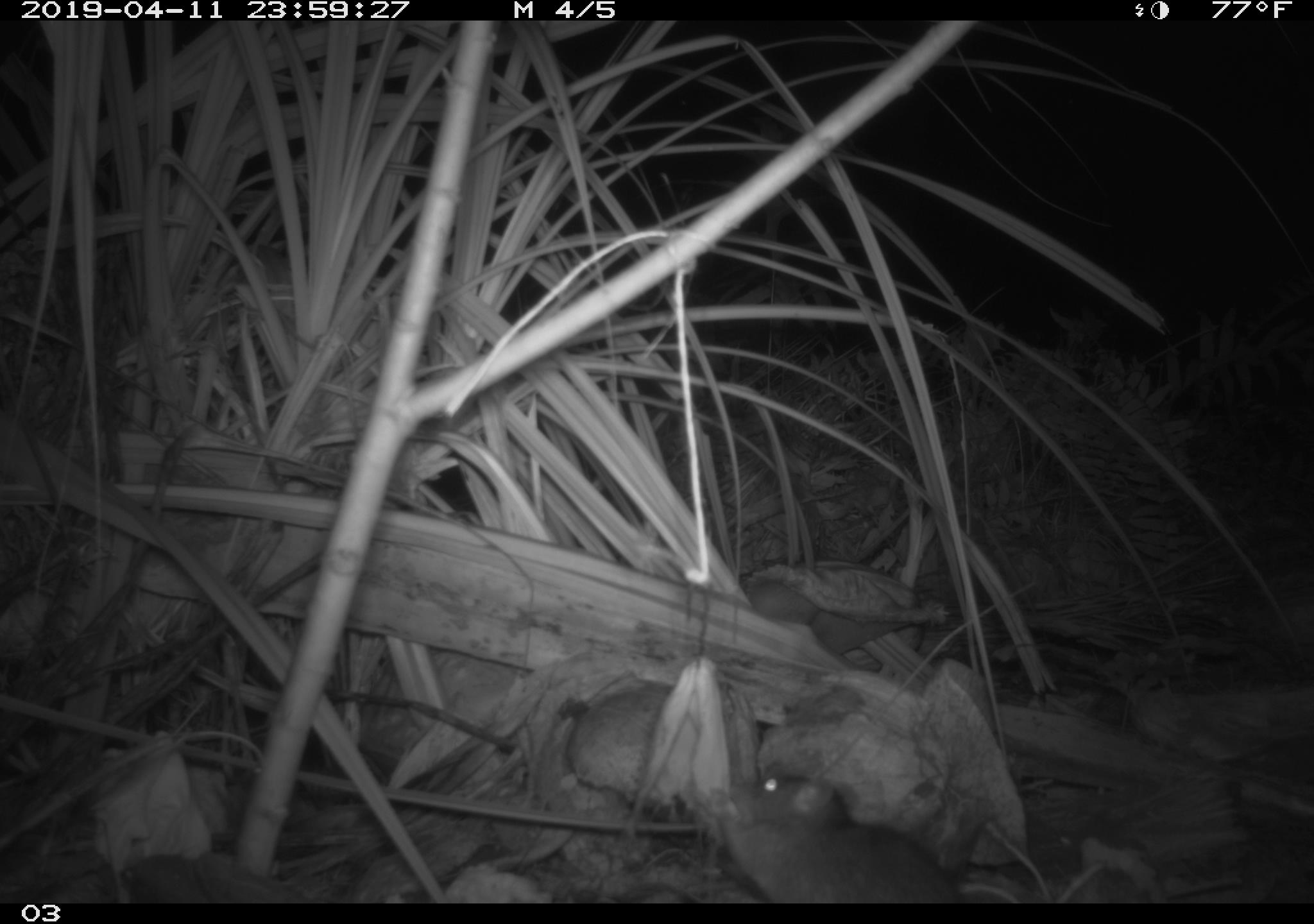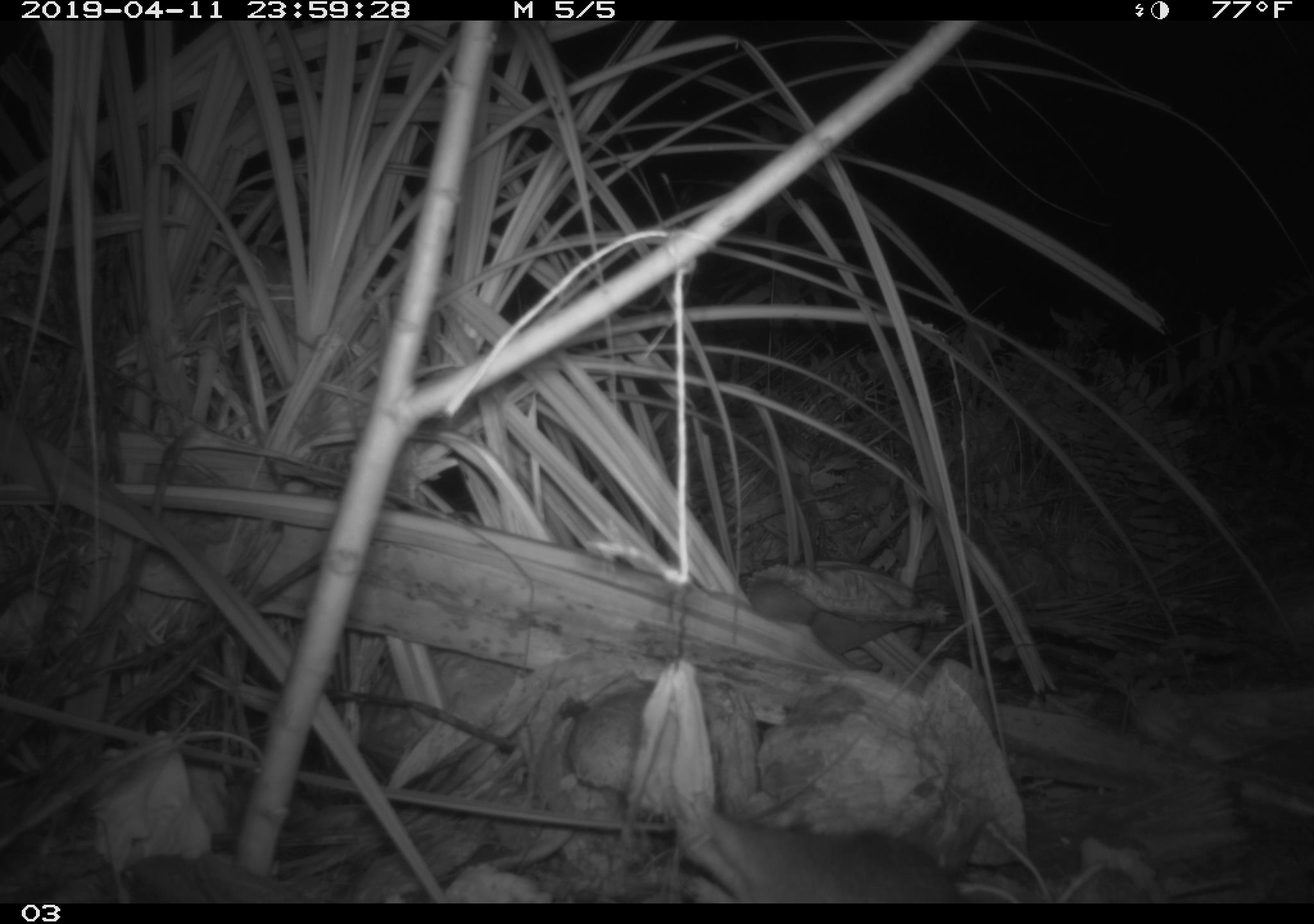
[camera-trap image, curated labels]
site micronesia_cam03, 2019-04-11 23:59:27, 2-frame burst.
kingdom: Animalia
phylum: Chordata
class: Mammalia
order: Rodentia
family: Muridae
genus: Rattus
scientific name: Rattus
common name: rat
Rat (Rattus).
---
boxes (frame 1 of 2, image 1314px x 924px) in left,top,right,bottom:
rat: 696,751,959,903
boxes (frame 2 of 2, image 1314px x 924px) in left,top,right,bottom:
rat: 660,796,979,905